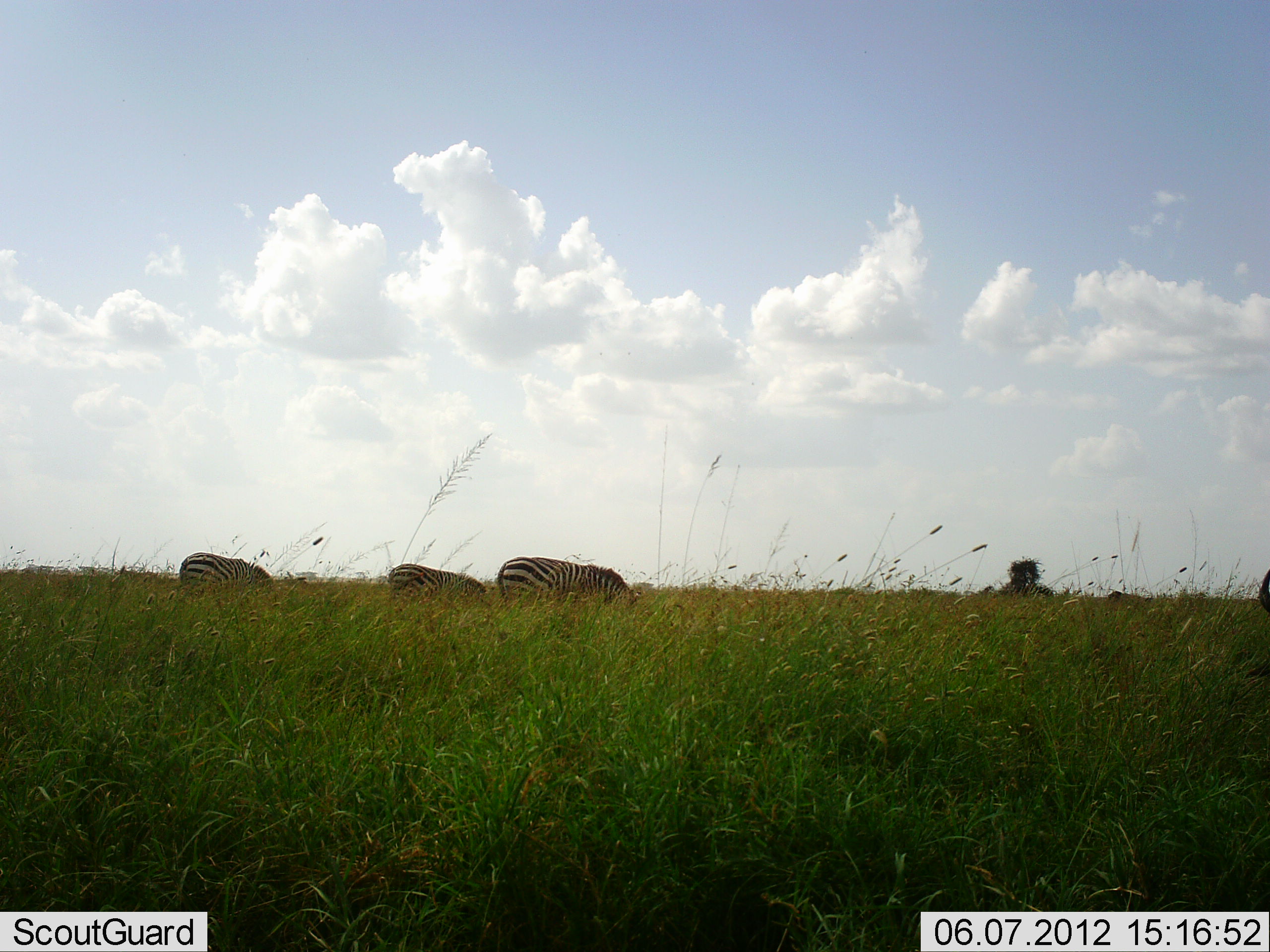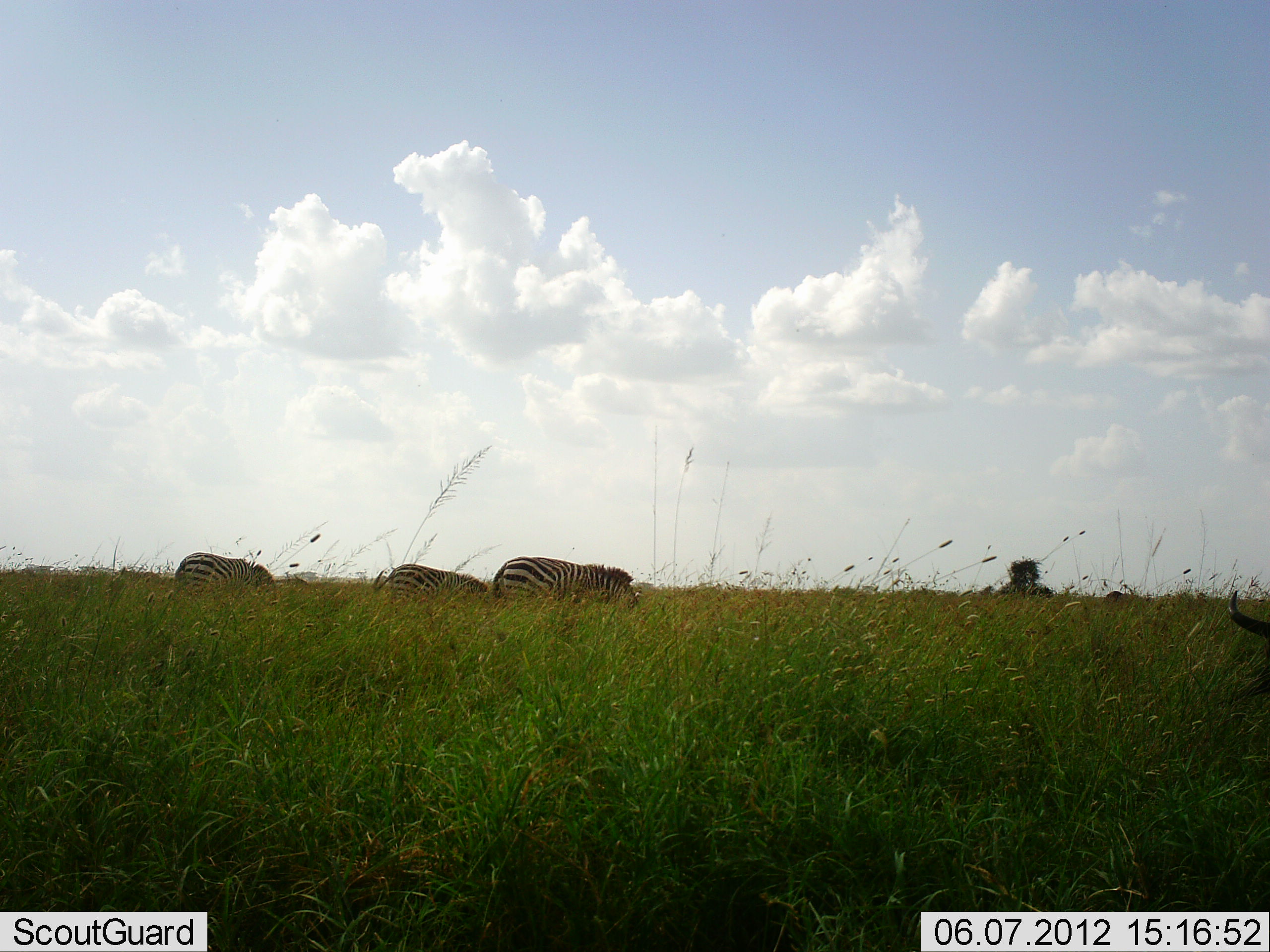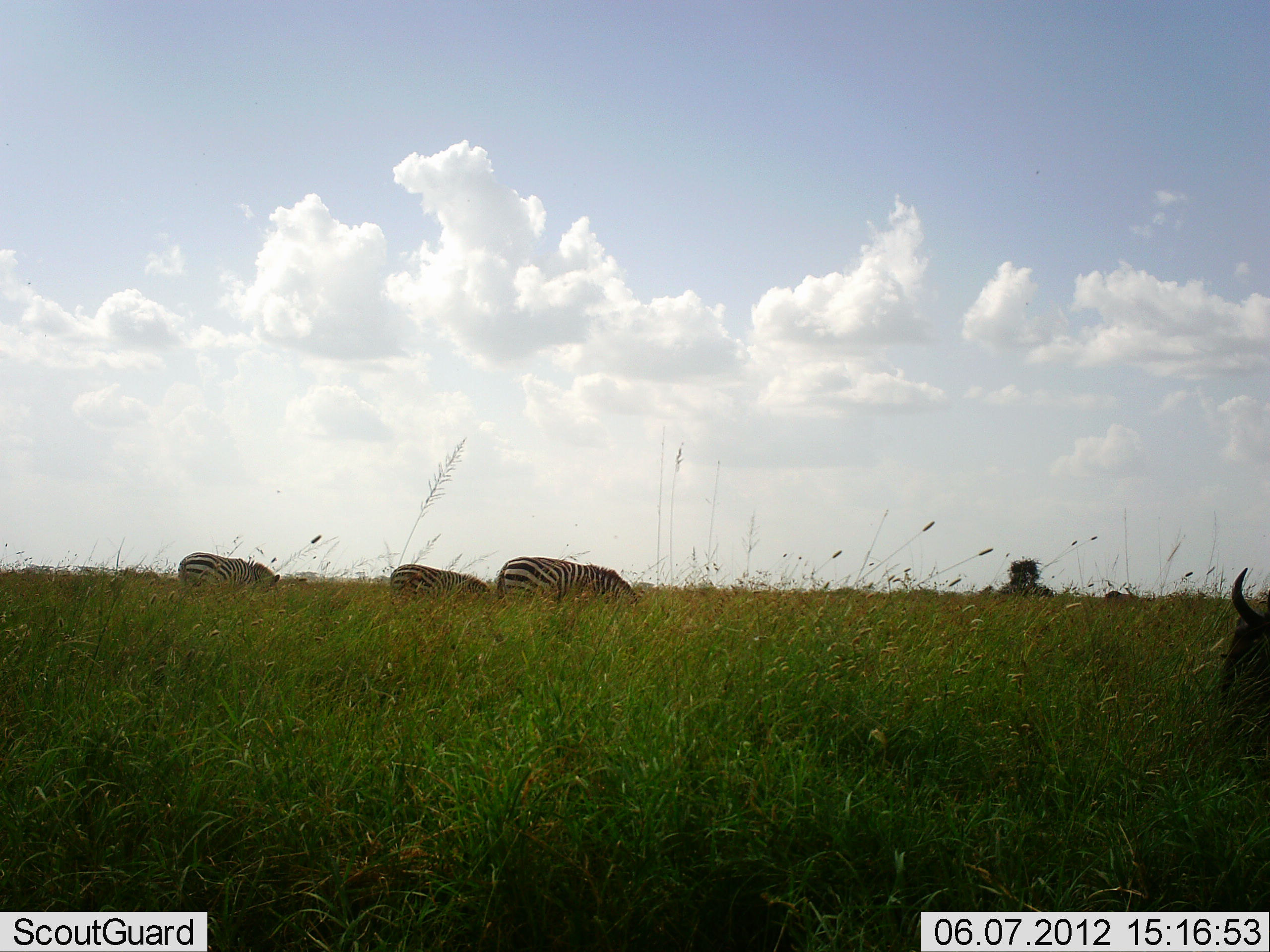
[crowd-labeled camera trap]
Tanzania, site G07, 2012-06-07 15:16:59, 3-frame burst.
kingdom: Animalia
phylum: Chordata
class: Mammalia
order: Artiodactyla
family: Bovidae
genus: Connochaetes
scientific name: Connochaetes taurinus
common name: blue wildebeest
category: wildebeest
Wildebeest (blue wildebeest) (Connochaetes taurinus), count 1. Behavior (volunteer vote fractions): standing 40%, resting 0%, moving 30%, interacting 0%. Young present (vote fraction): 0%. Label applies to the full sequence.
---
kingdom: Animalia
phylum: Chordata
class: Mammalia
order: Perissodactyla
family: Equidae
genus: Equus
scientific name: Equus quagga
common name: plains zebra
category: zebra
Zebra (plains zebra) (Equus quagga), count 3. Behavior (volunteer vote fractions): standing 38%, resting 0%, moving 0%, interacting 0%. Young present (vote fraction): 0%. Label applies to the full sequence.